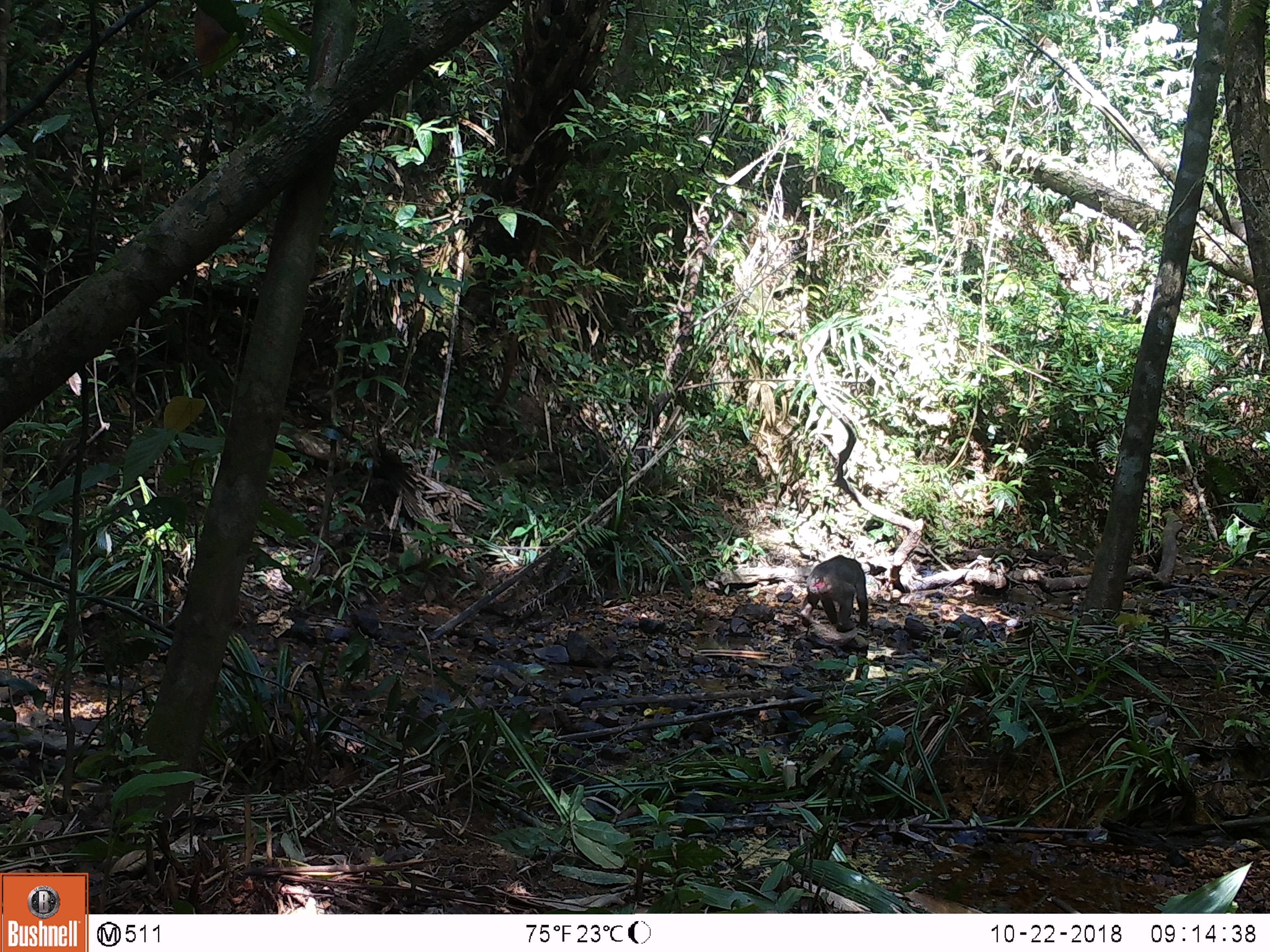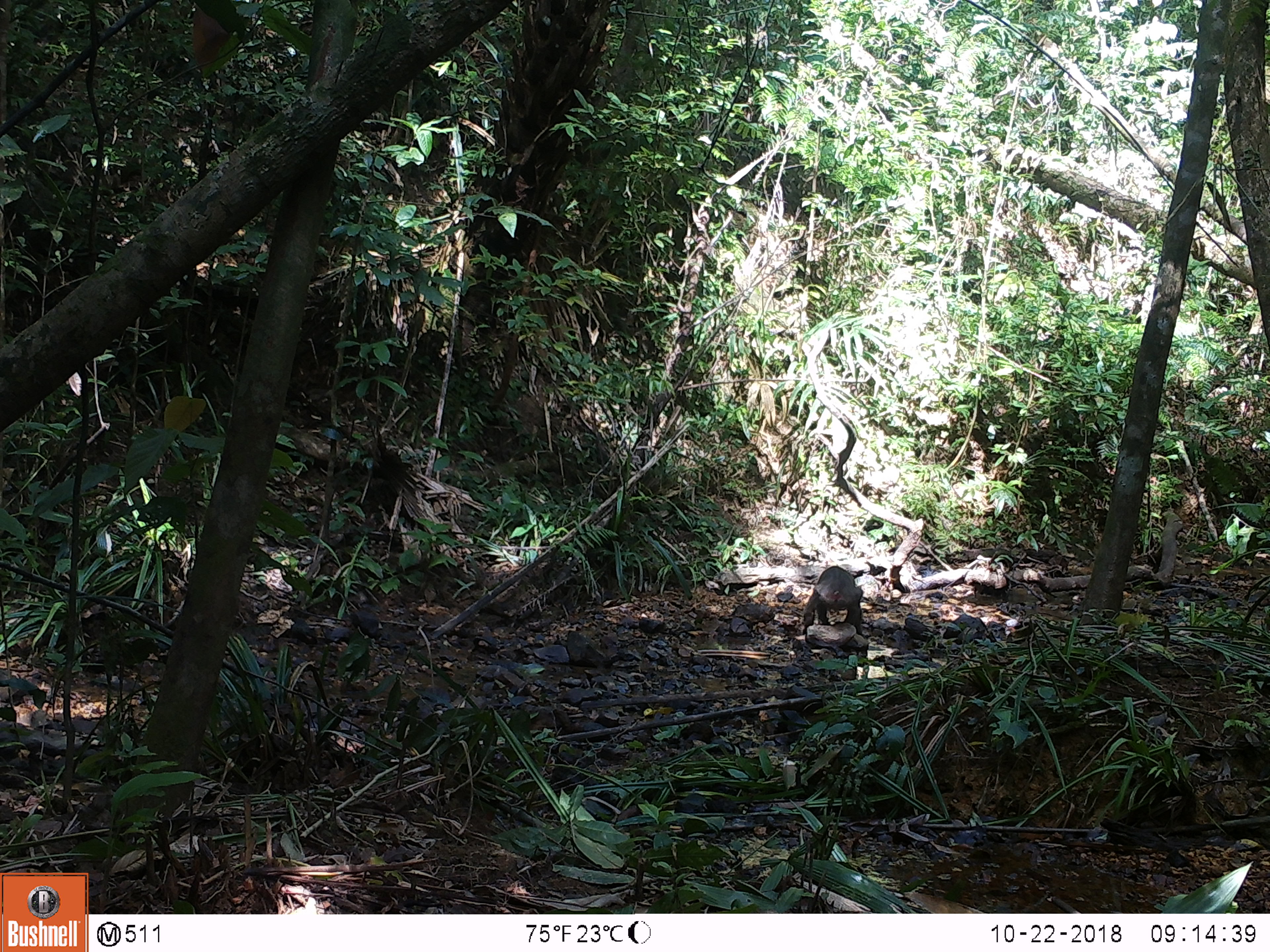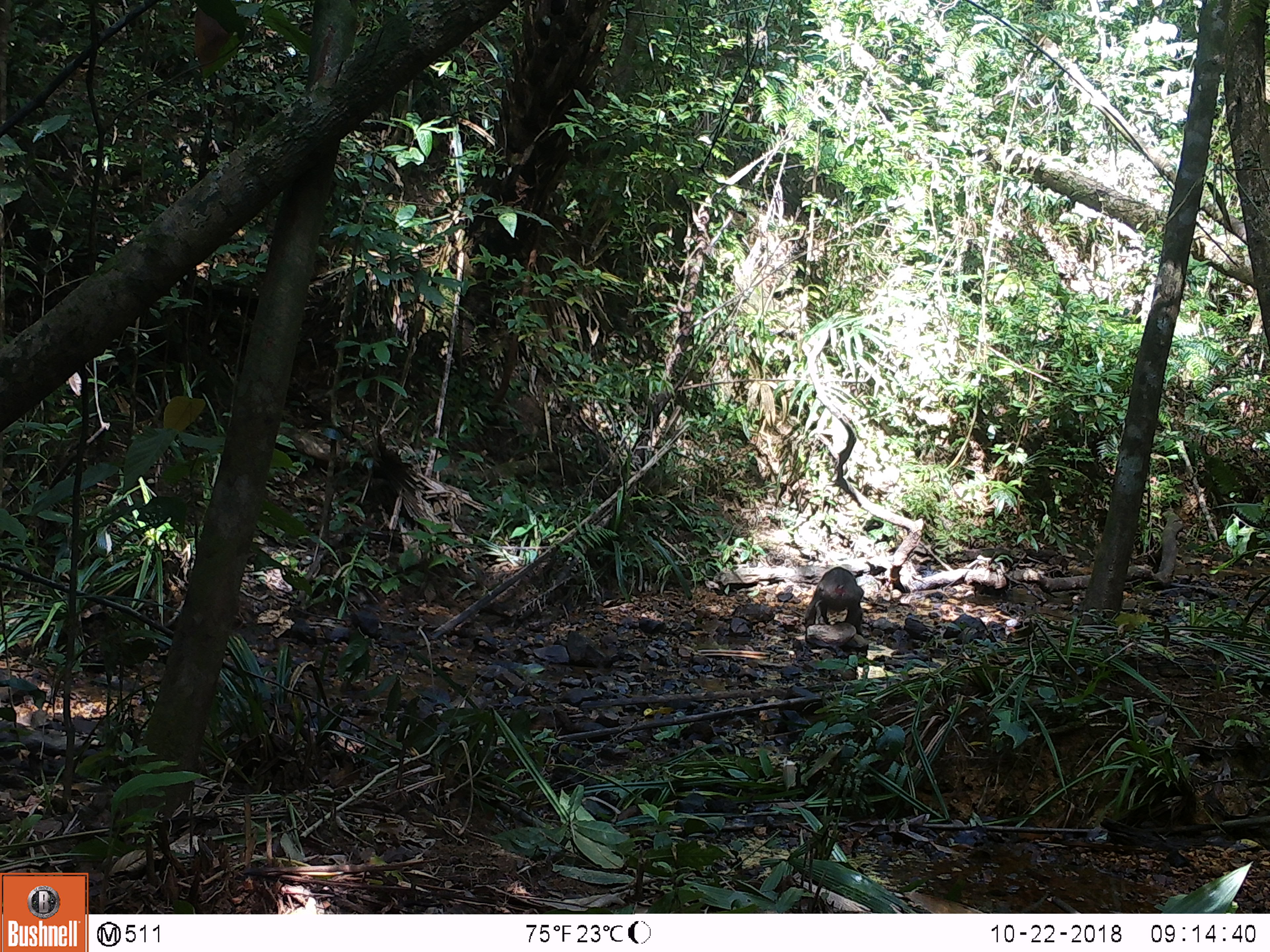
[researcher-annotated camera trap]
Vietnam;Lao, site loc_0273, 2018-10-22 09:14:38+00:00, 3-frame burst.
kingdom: Animalia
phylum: Chordata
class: Mammalia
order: Primates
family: Cercopithecidae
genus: Macaca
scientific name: Macaca arctoides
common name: stump-tailed macaque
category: stump tailed macaque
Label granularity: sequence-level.